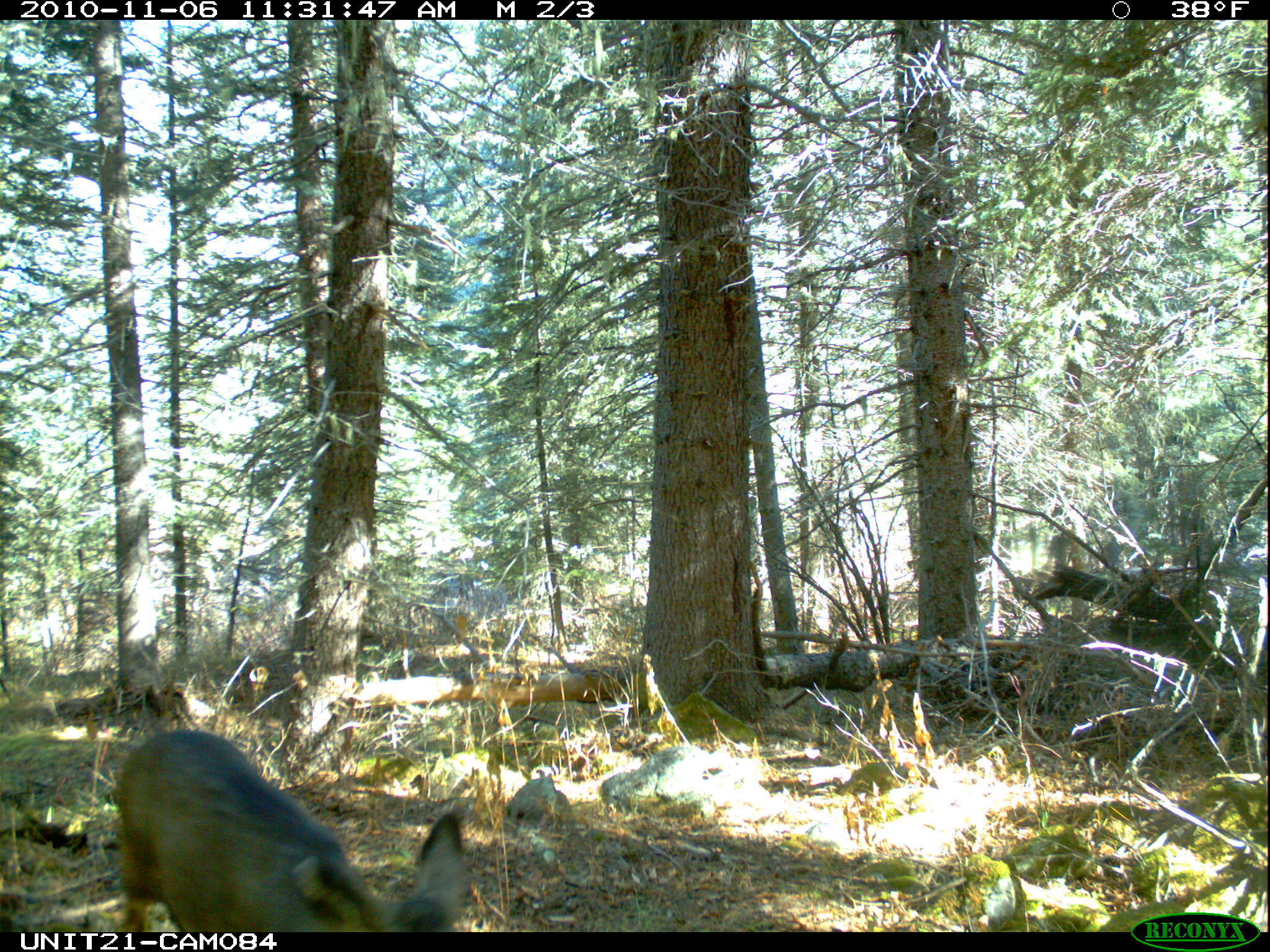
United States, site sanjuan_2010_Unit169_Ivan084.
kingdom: Animalia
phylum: Chordata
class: Mammalia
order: Artiodactyla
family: Cervidae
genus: Odocoileus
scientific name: Odocoileus hemionus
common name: mule deer